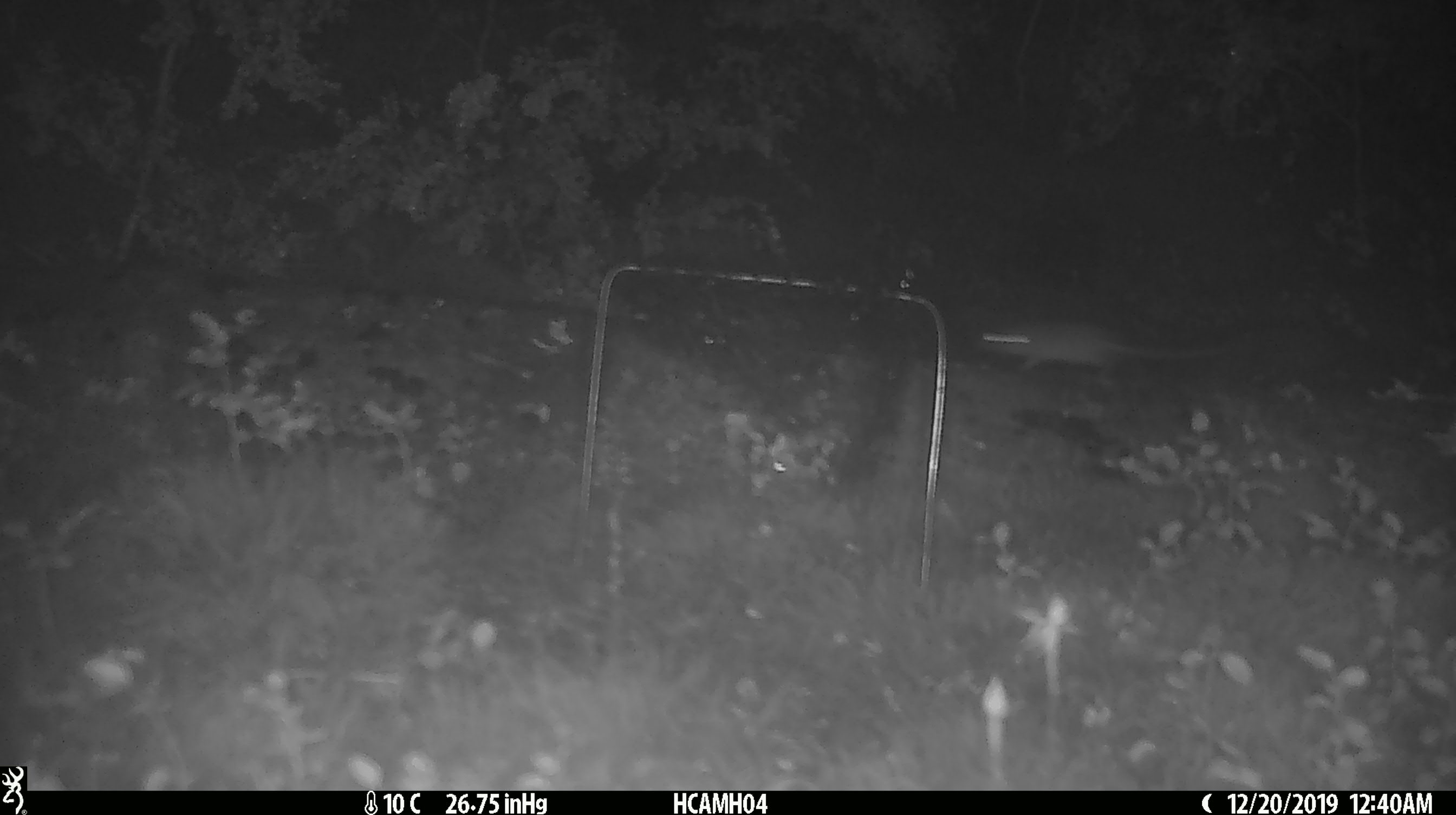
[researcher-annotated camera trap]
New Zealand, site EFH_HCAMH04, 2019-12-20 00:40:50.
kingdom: Animalia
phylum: Chordata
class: Mammalia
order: Rodentia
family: Muridae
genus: Mus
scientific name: Mus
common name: mouse